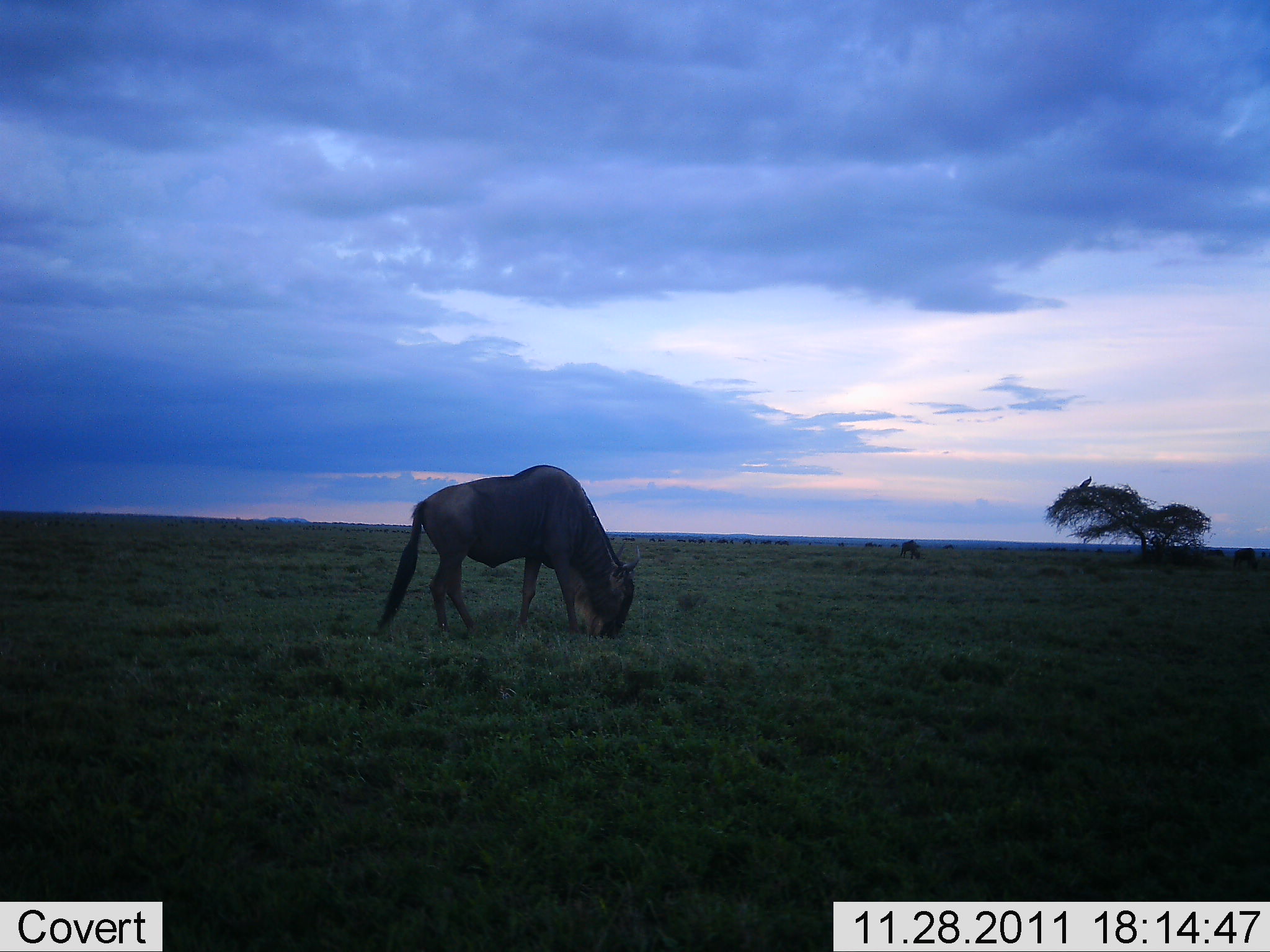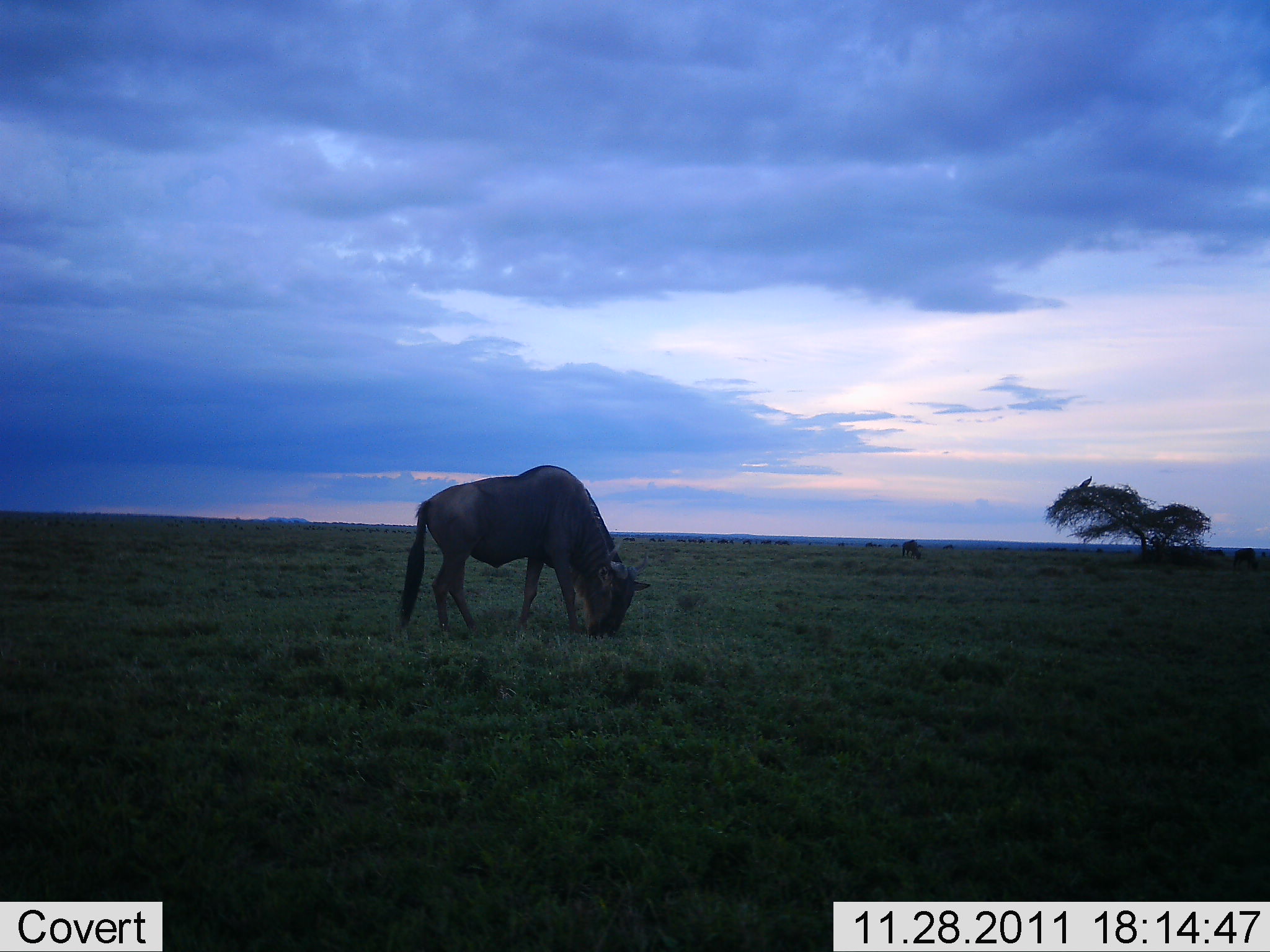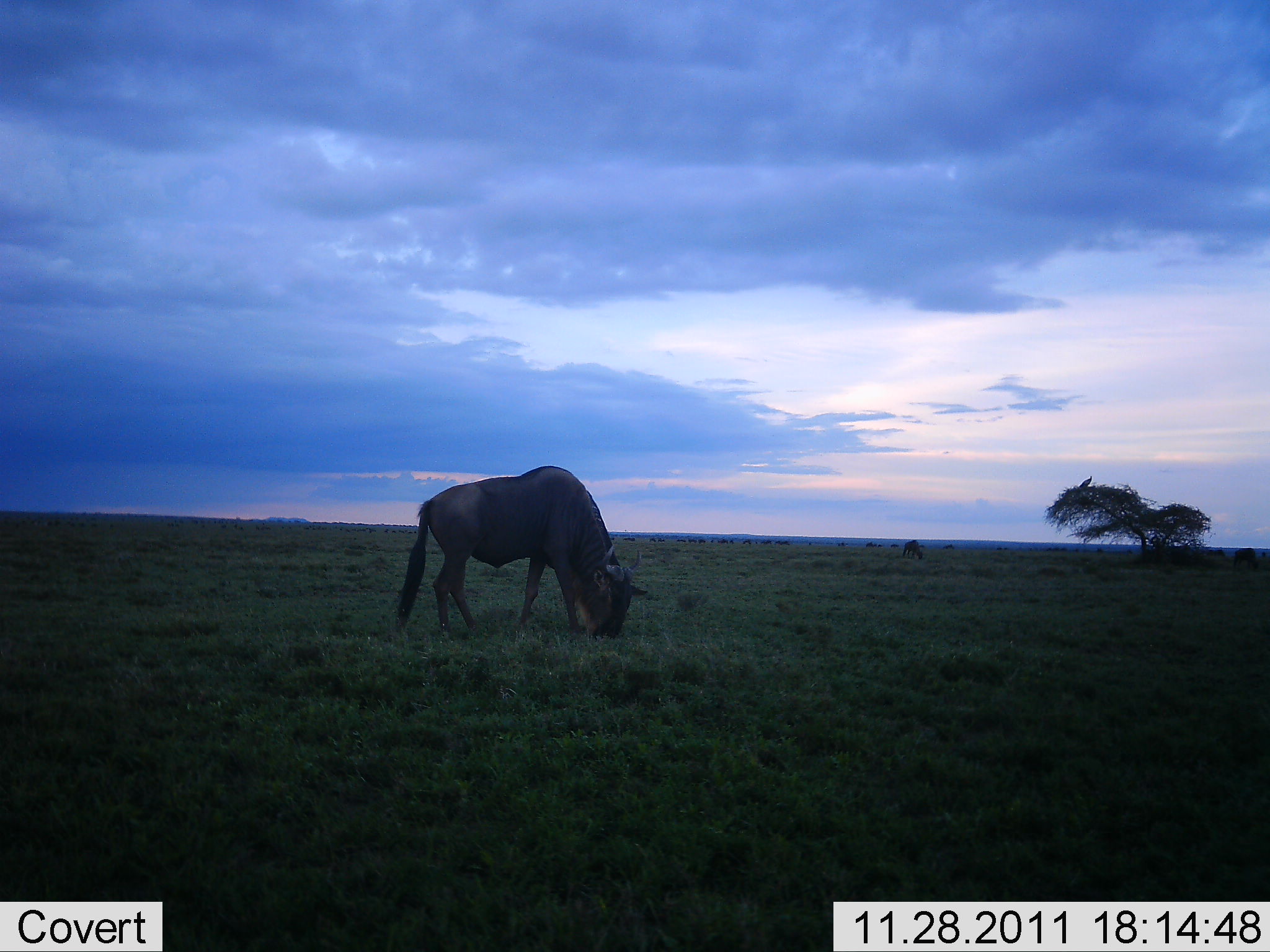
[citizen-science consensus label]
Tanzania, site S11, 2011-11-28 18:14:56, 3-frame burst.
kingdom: Animalia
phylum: Chordata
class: Mammalia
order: Artiodactyla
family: Bovidae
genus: Connochaetes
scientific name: Connochaetes taurinus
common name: blue wildebeest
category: wildebeest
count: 1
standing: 17%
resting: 0%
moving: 0%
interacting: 0%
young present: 0%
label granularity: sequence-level